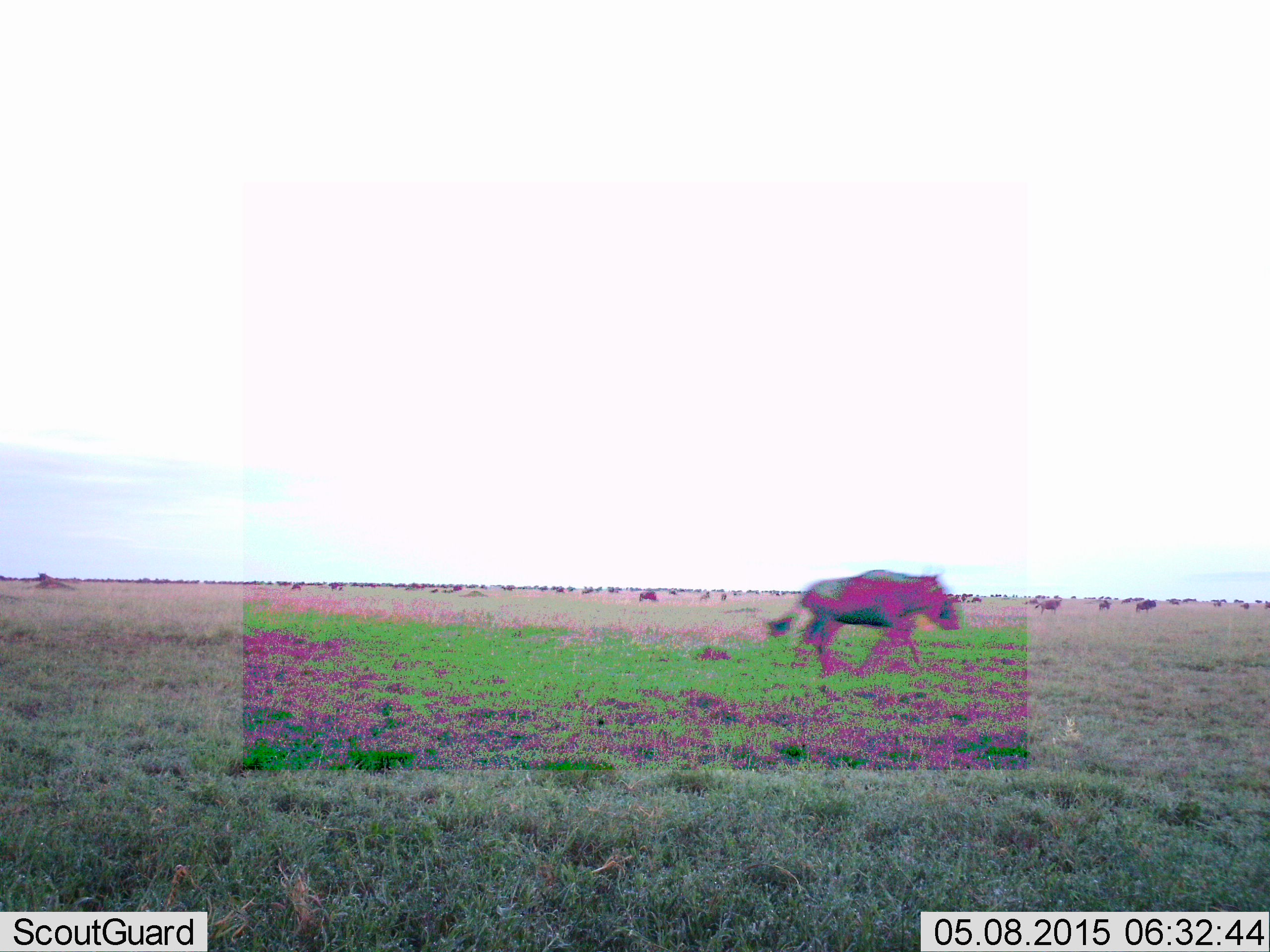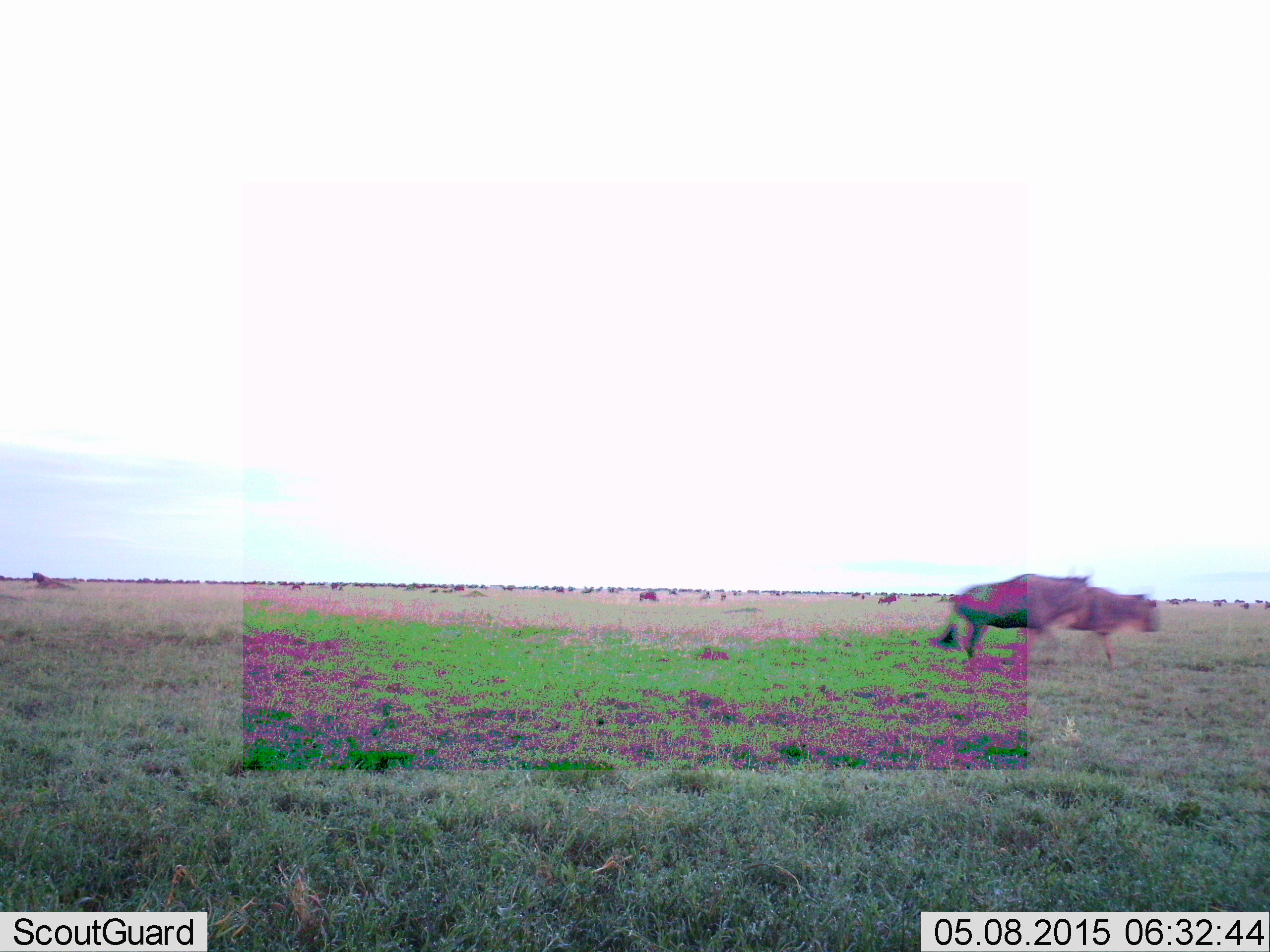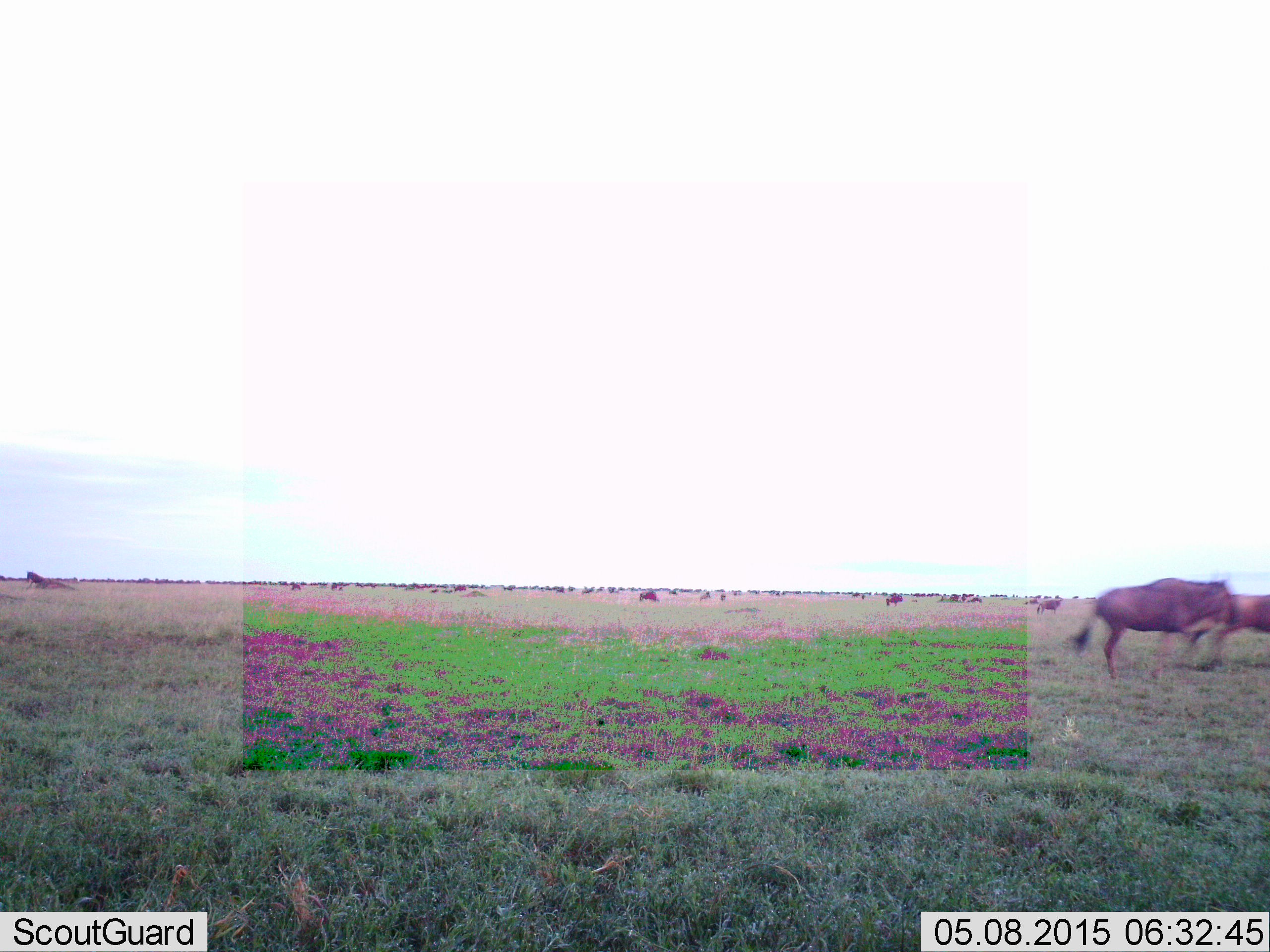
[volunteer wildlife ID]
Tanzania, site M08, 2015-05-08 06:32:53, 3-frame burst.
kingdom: Animalia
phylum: Chordata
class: Mammalia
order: Artiodactyla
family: Bovidae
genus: Connochaetes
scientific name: Connochaetes taurinus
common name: blue wildebeest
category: wildebeest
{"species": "wildebeest (blue wildebeest) (Connochaetes taurinus)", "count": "11-50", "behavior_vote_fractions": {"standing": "40%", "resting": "0%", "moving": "100%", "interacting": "0%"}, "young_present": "0%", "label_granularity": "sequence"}